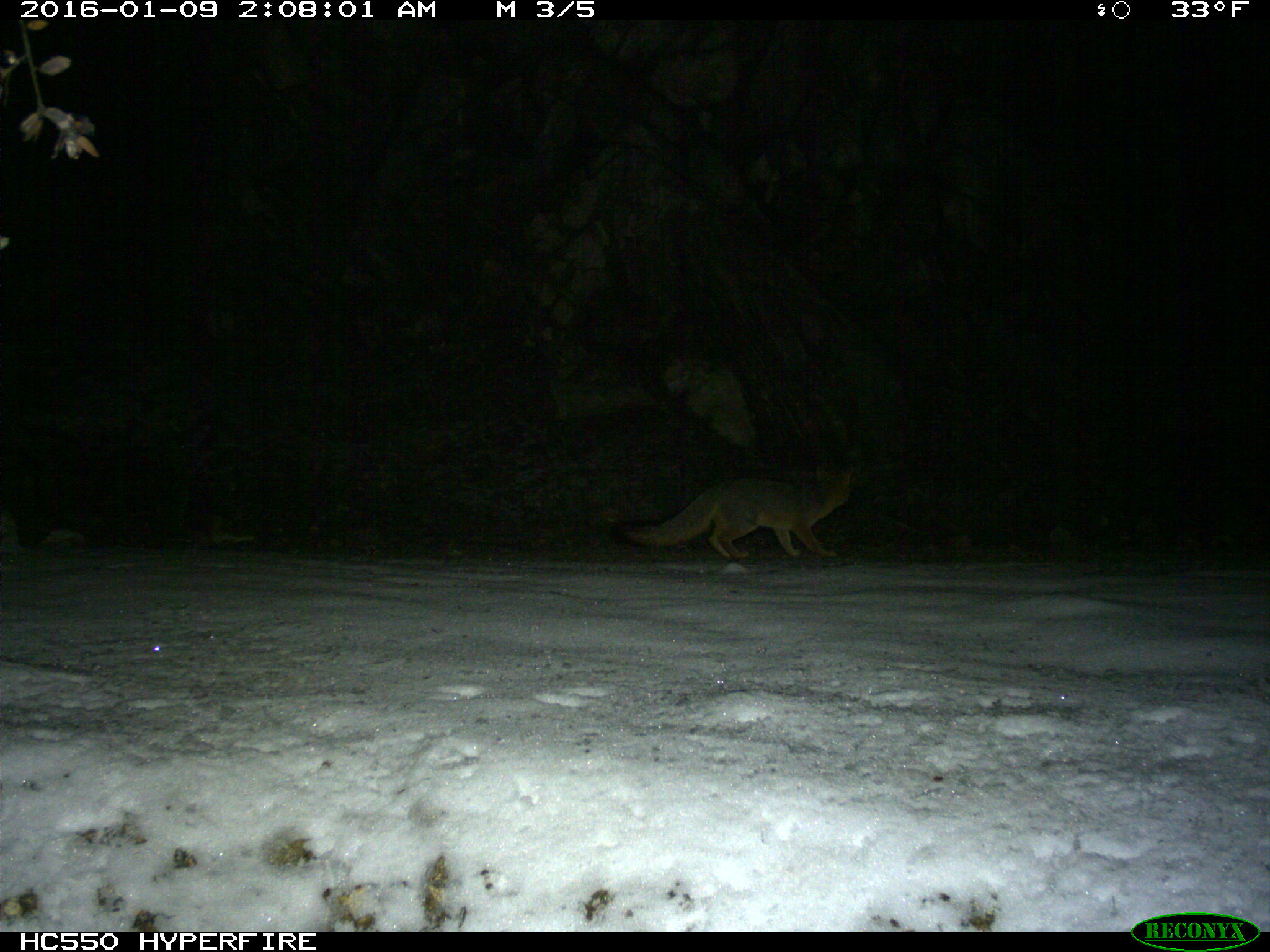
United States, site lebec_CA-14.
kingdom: Animalia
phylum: Chordata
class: Mammalia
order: Carnivora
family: Canidae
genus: Urocyon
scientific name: Urocyon cinereoargenteus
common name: gray fox